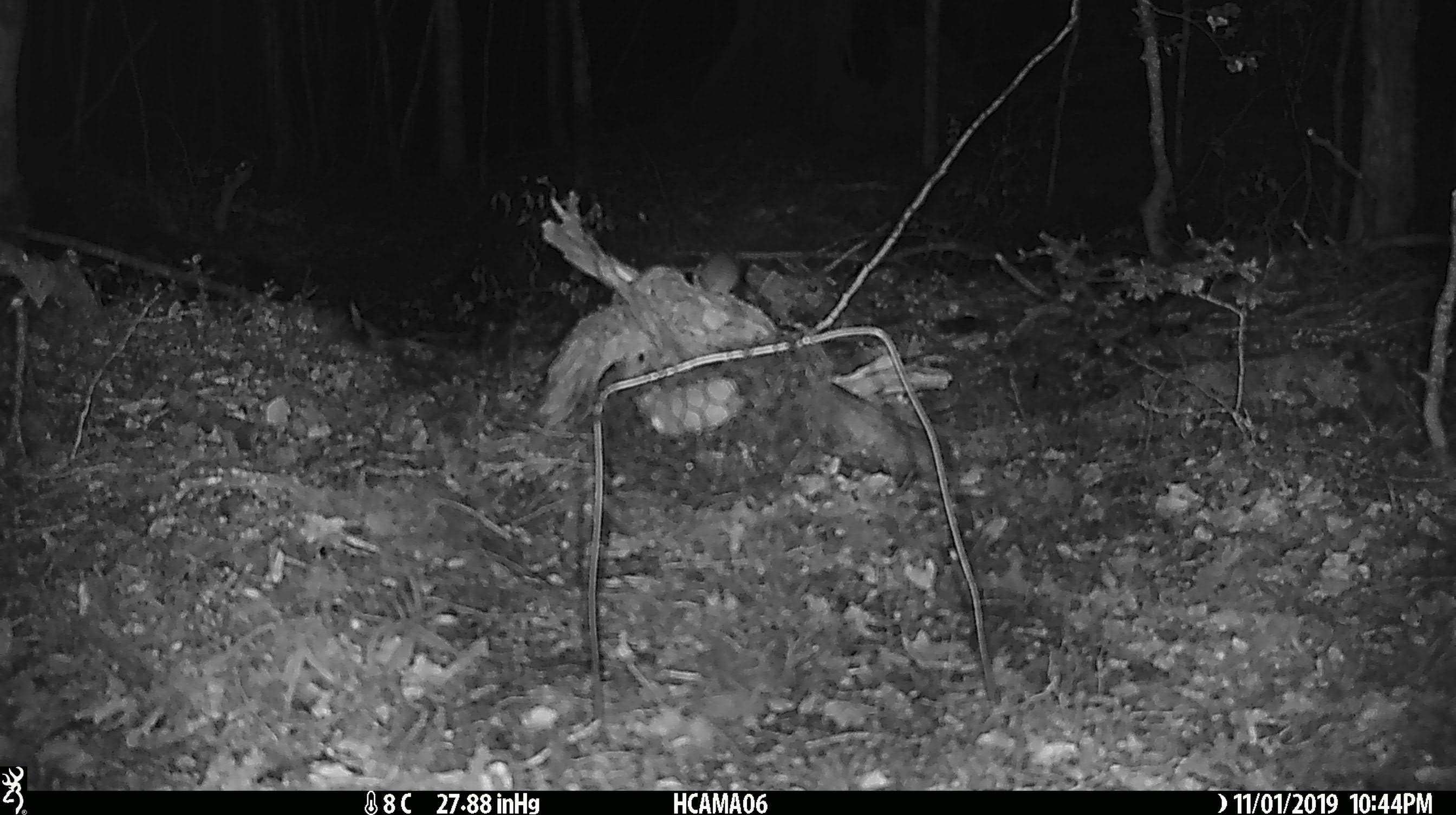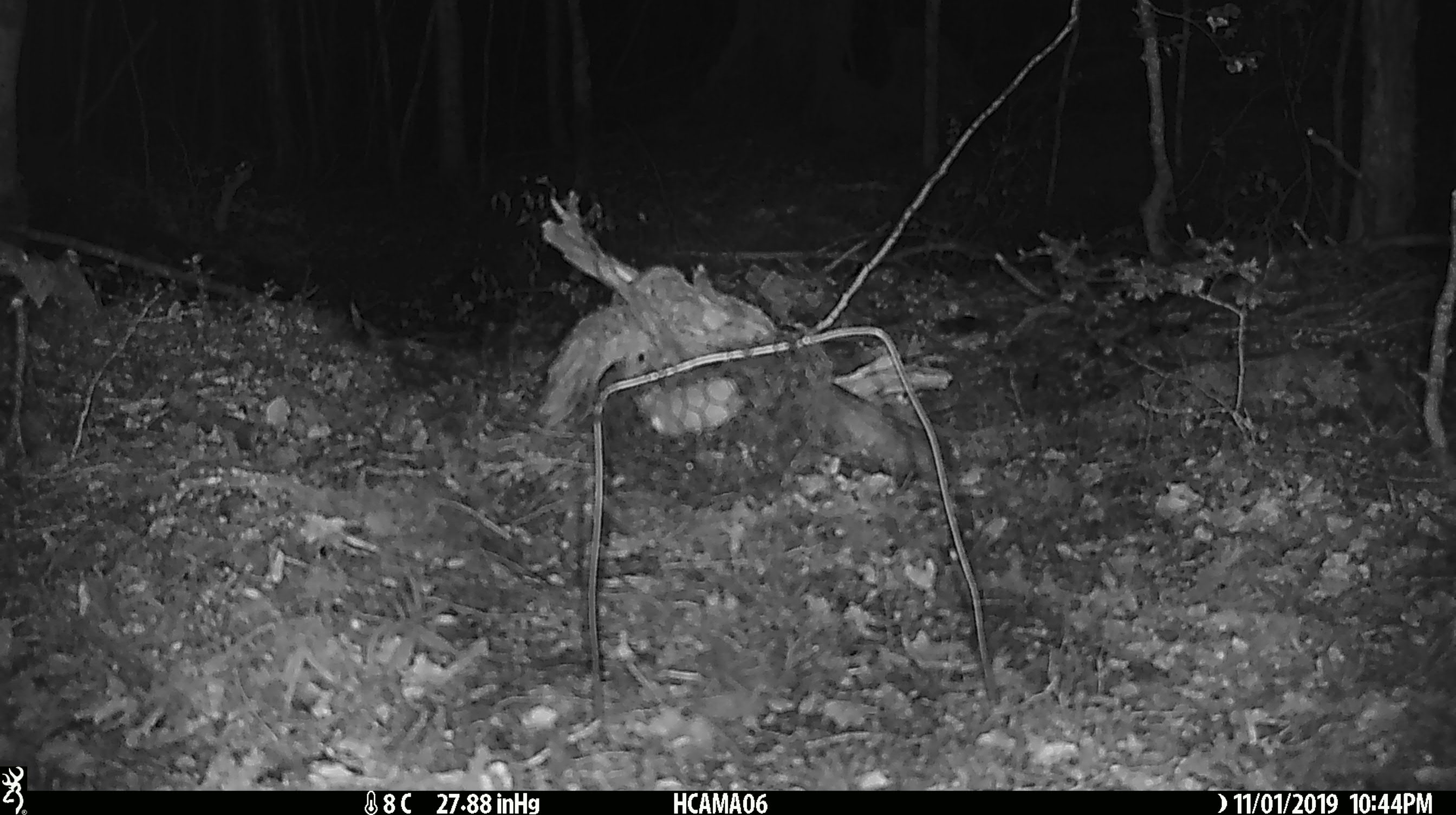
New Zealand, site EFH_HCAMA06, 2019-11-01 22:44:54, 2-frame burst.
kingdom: Animalia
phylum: Chordata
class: Mammalia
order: Rodentia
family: Muridae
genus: Mus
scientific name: Mus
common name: mouse